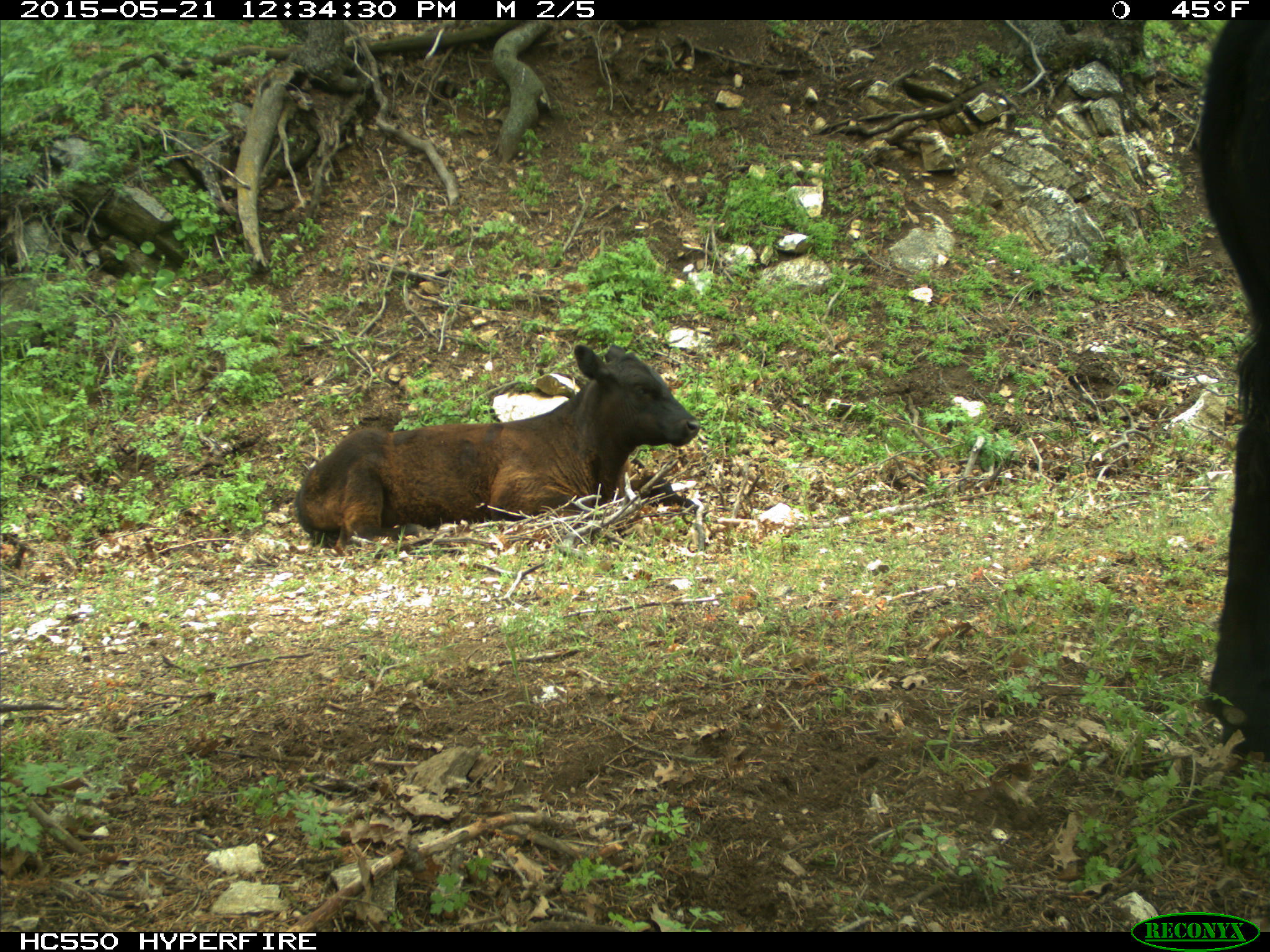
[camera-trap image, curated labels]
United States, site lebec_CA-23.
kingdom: Animalia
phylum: Chordata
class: Mammalia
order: Artiodactyla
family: Bovidae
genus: Bos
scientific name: Bos taurus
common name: domestic cow